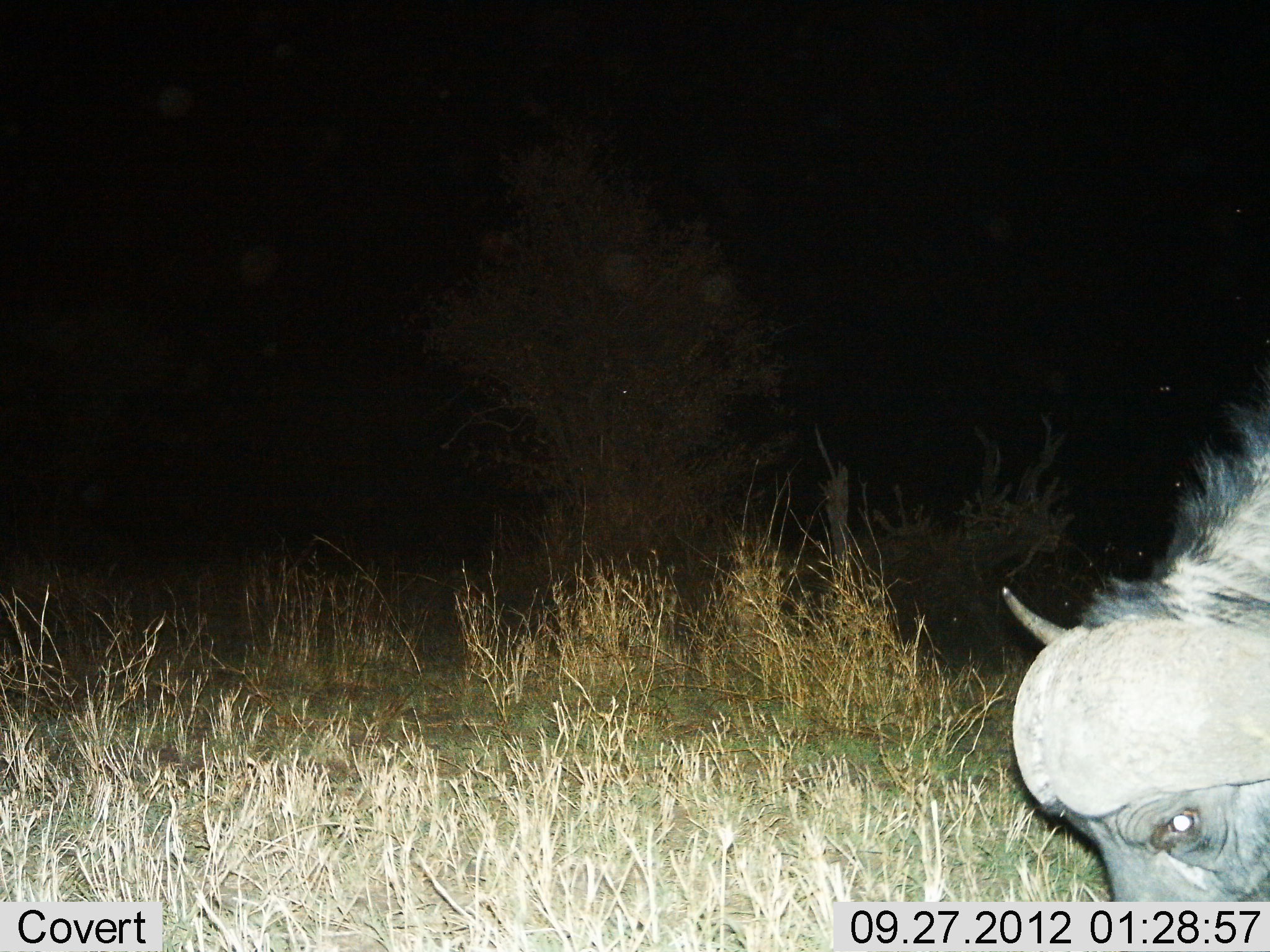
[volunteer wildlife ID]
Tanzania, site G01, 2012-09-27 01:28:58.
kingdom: Animalia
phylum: Chordata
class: Mammalia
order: Artiodactyla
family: Bovidae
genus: Syncerus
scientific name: Syncerus caffer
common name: cape buffalo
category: buffalo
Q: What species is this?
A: Buffalo (cape buffalo) (Syncerus caffer).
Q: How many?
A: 1.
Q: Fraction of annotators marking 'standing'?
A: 40%.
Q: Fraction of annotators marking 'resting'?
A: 0%.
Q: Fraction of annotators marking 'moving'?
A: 0%.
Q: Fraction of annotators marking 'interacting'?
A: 0%.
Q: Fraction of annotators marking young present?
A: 0%.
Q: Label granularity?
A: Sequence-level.